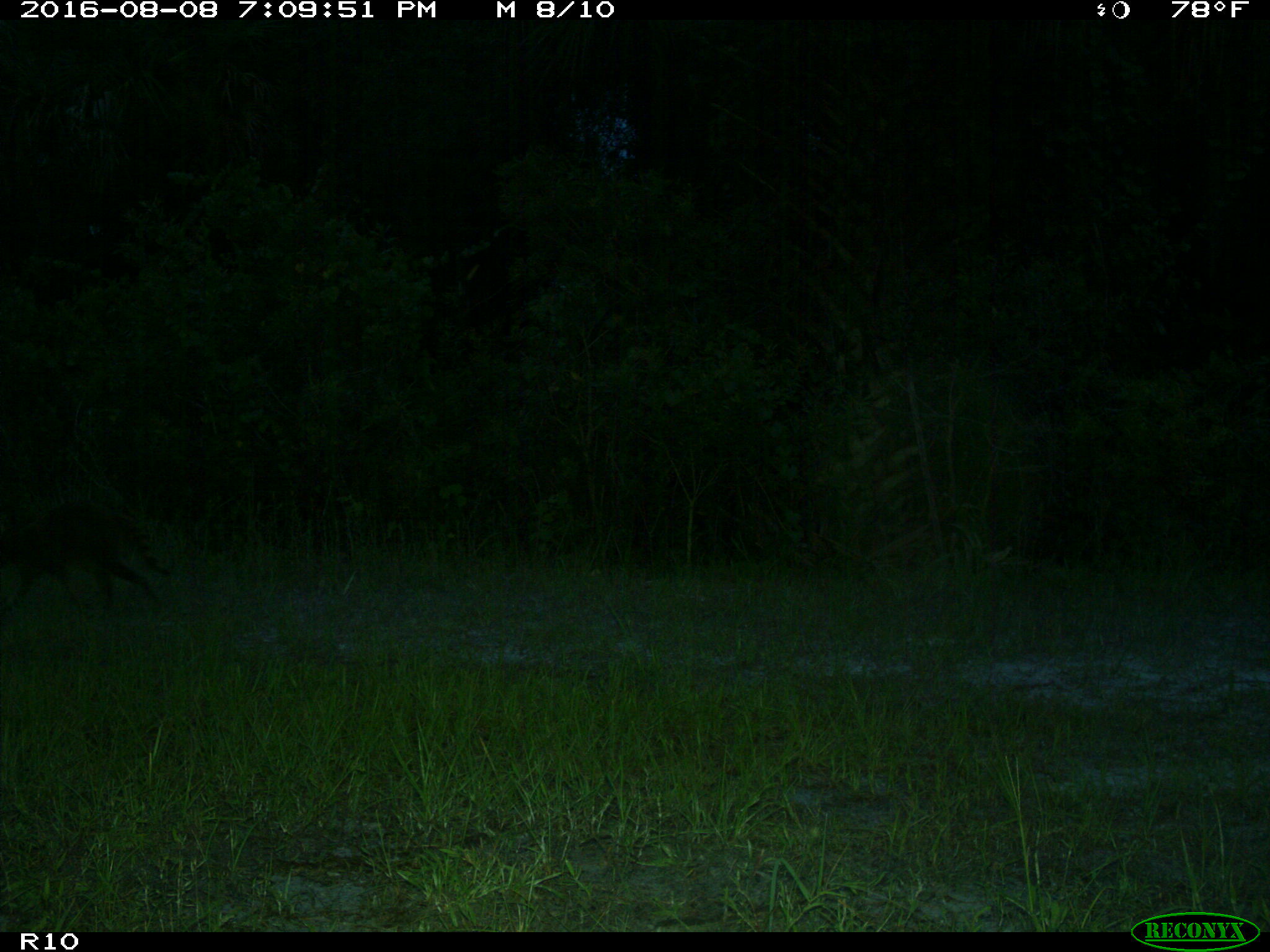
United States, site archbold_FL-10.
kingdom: Animalia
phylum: Chordata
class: Mammalia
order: Carnivora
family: Procyonidae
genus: Procyon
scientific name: Procyon lotor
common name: common raccoon